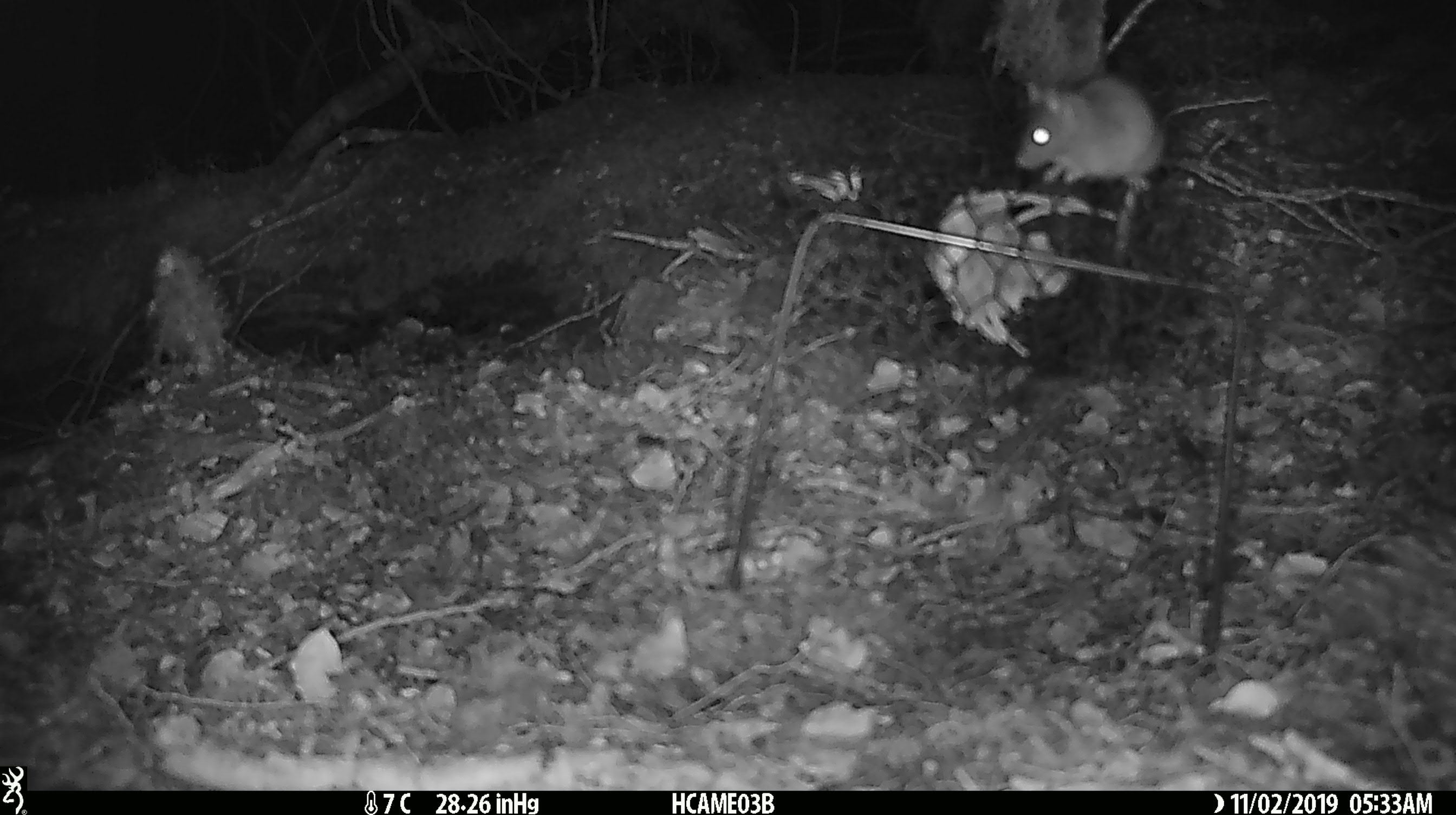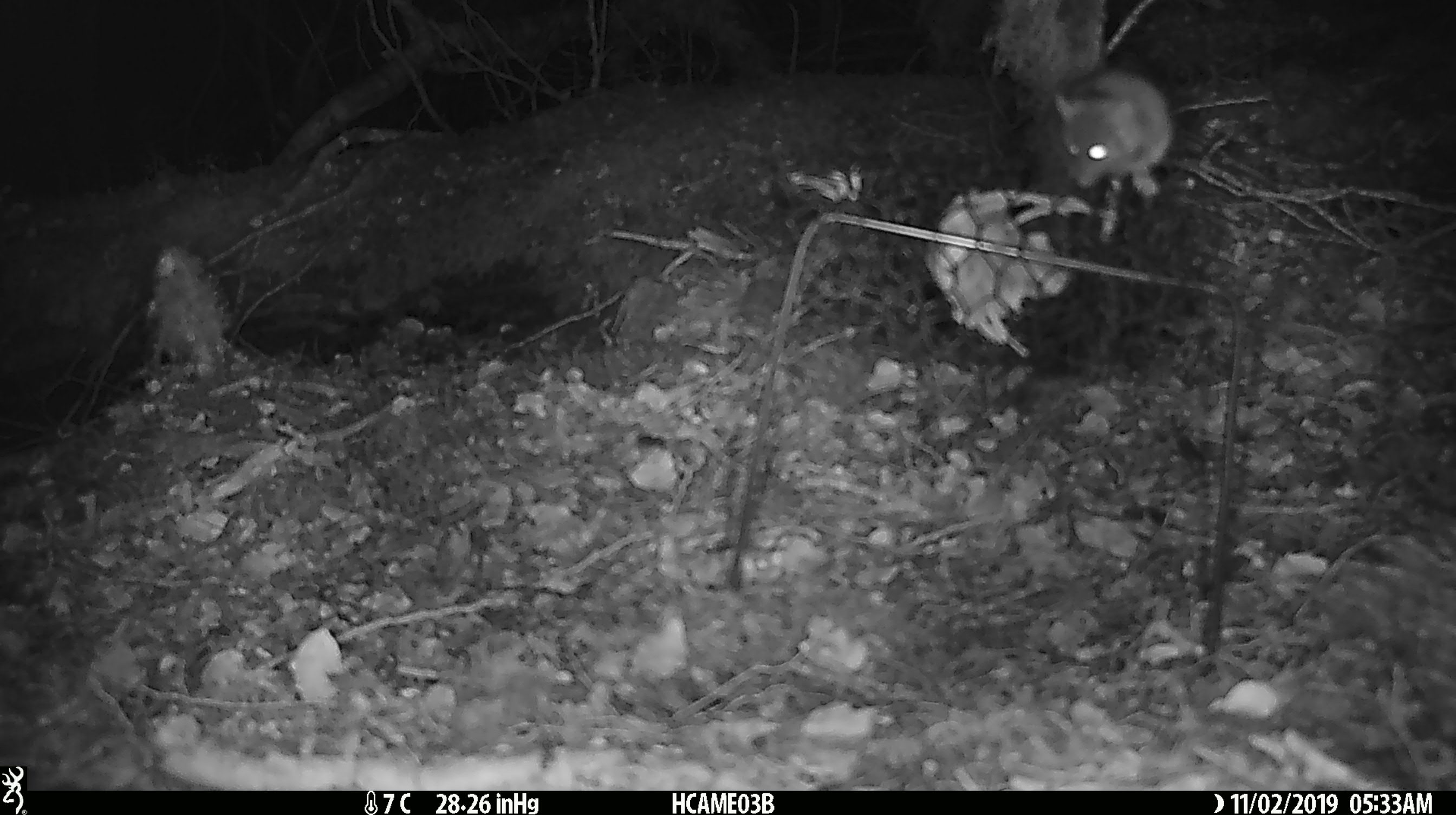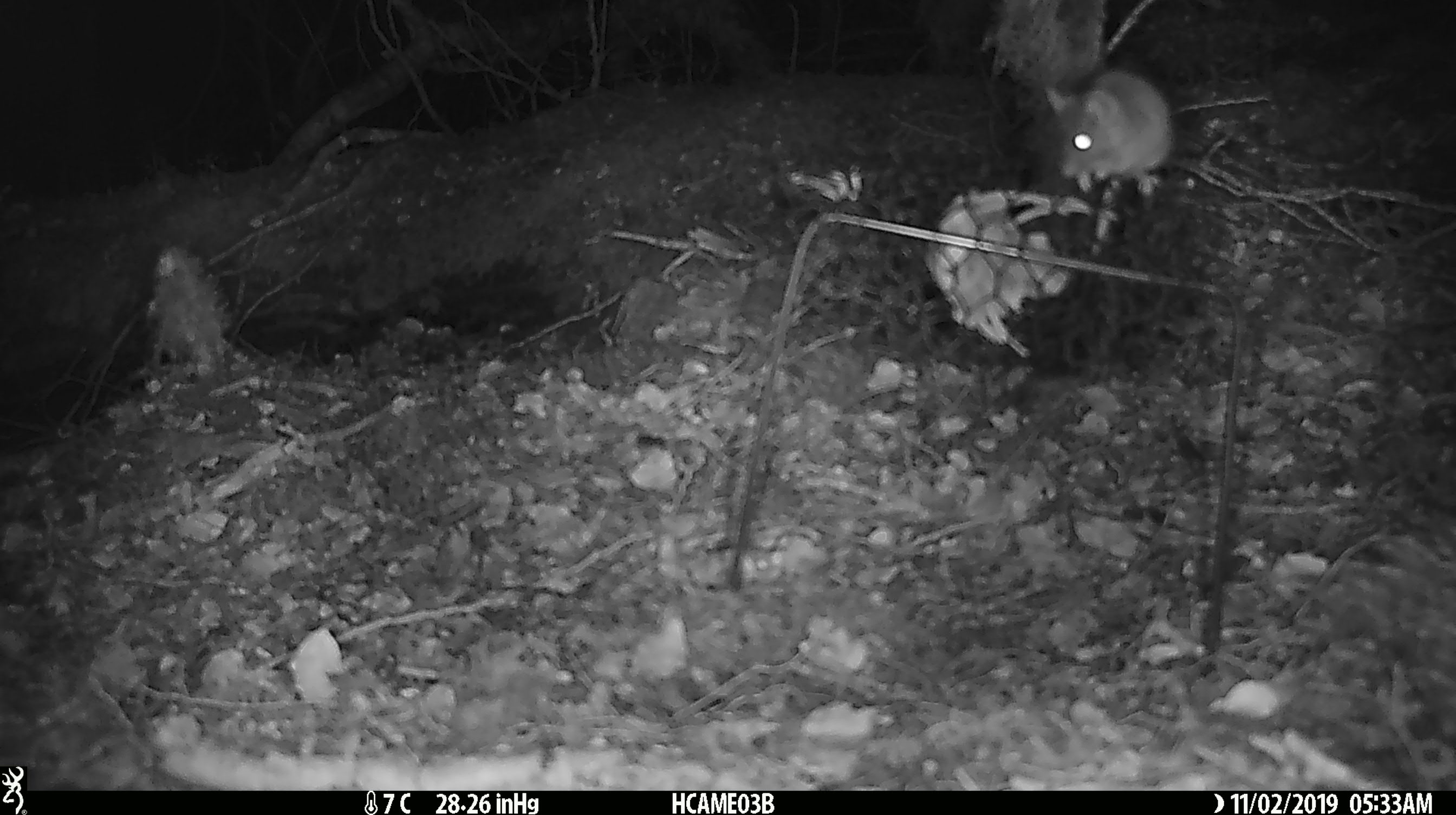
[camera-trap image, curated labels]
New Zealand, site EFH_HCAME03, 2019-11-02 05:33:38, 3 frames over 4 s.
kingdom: Animalia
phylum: Chordata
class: Mammalia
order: Rodentia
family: Muridae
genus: Mus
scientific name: Mus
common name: mouse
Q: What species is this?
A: Mouse (Mus).